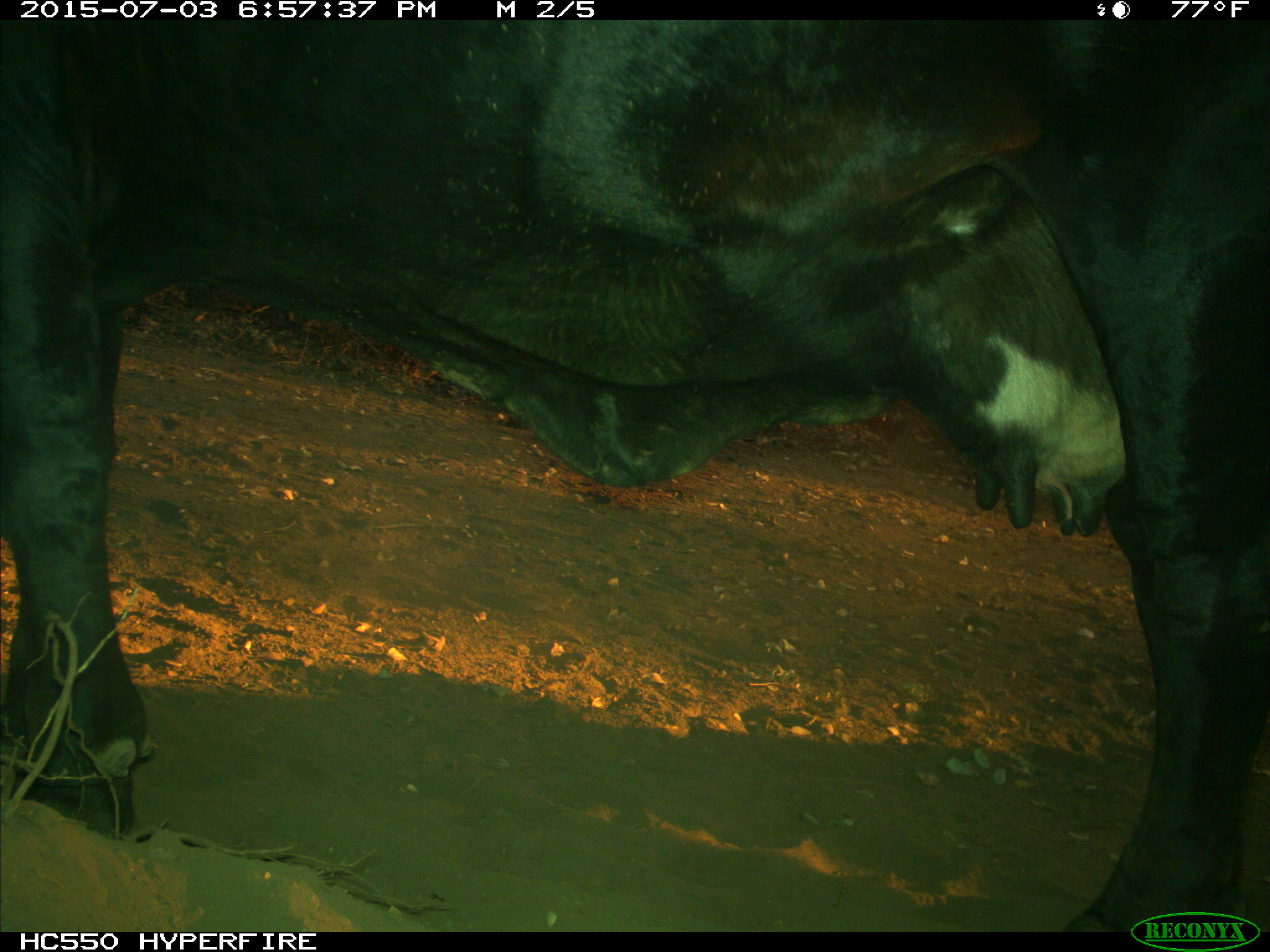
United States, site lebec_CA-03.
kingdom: Animalia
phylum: Chordata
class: Mammalia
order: Artiodactyla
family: Bovidae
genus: Bos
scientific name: Bos taurus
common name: domestic cow